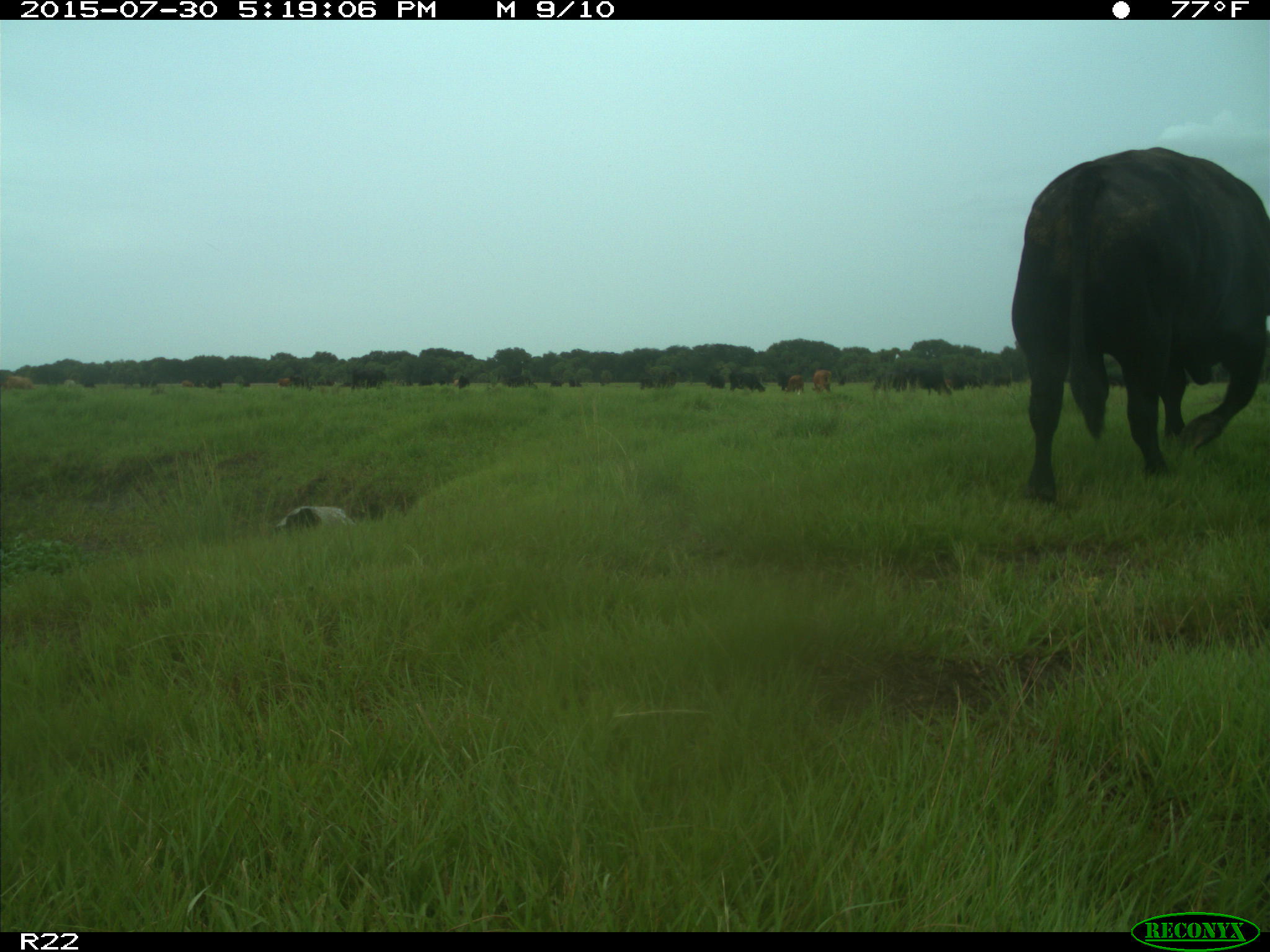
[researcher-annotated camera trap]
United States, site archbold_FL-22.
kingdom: Animalia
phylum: Chordata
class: Mammalia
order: Artiodactyla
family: Bovidae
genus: Bos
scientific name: Bos taurus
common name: domestic cow